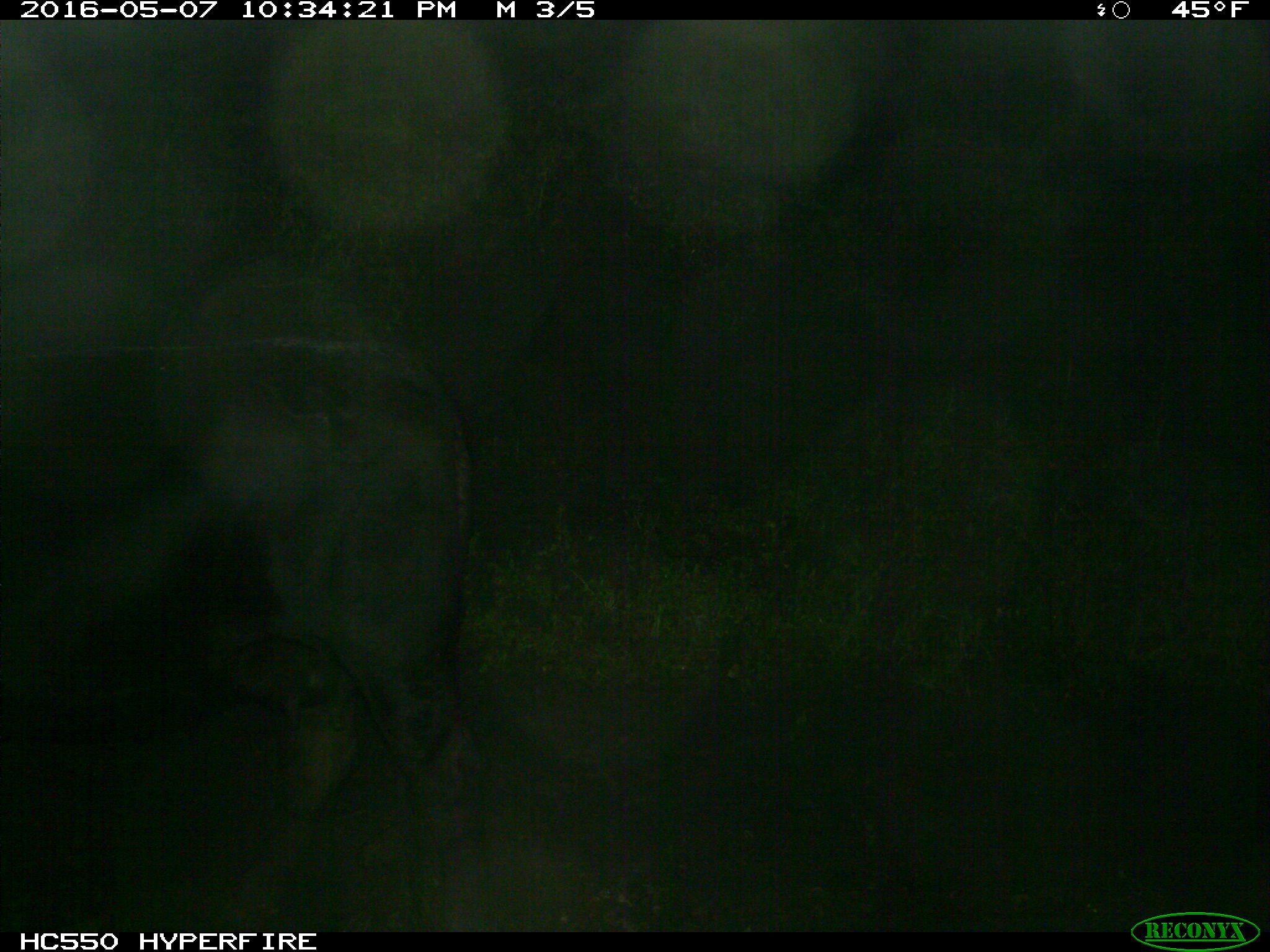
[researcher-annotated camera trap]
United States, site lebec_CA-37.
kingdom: Animalia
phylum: Chordata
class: Mammalia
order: Artiodactyla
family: Bovidae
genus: Bos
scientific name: Bos taurus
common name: domestic cow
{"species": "Bos taurus (domestic cow)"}